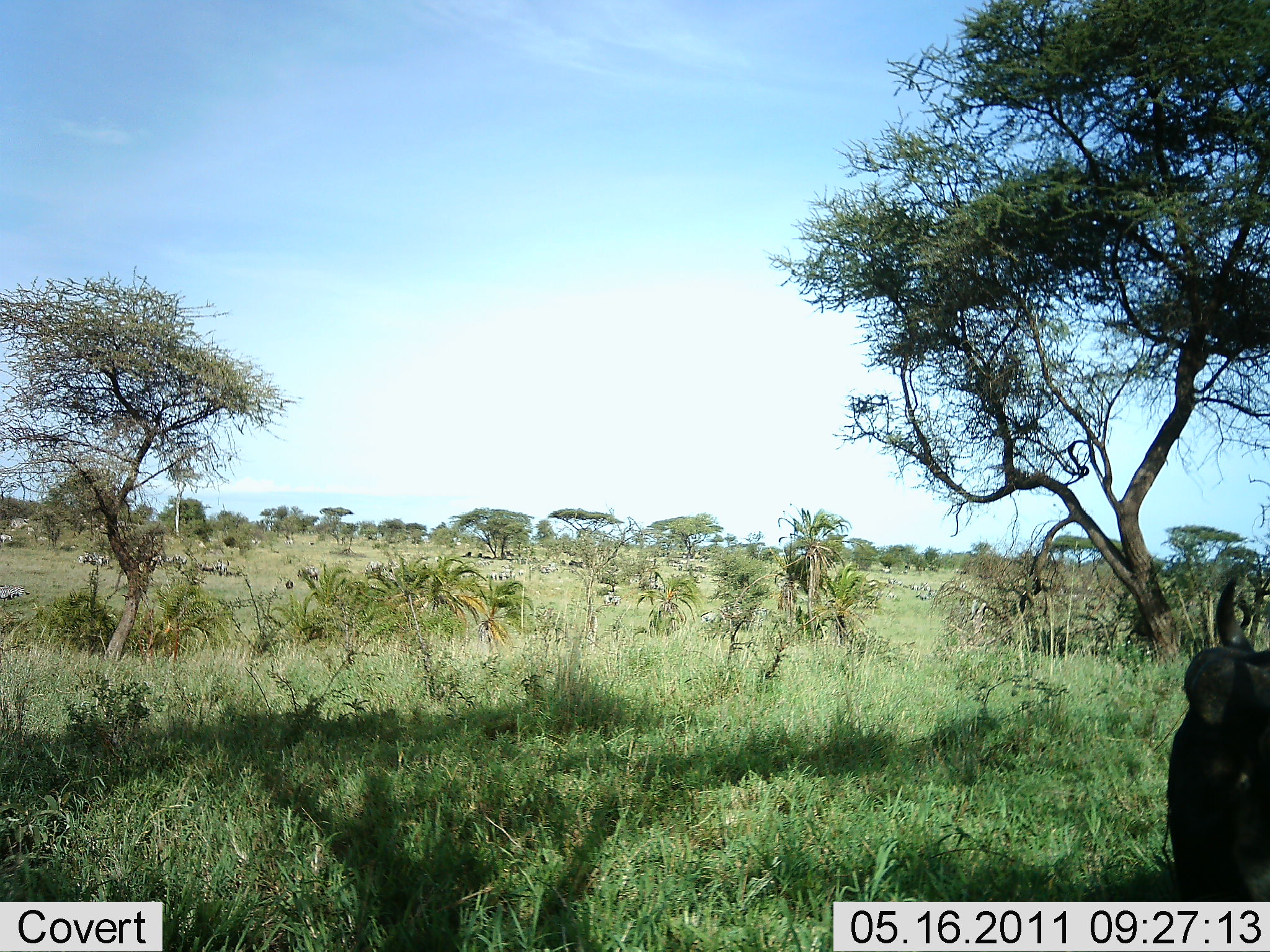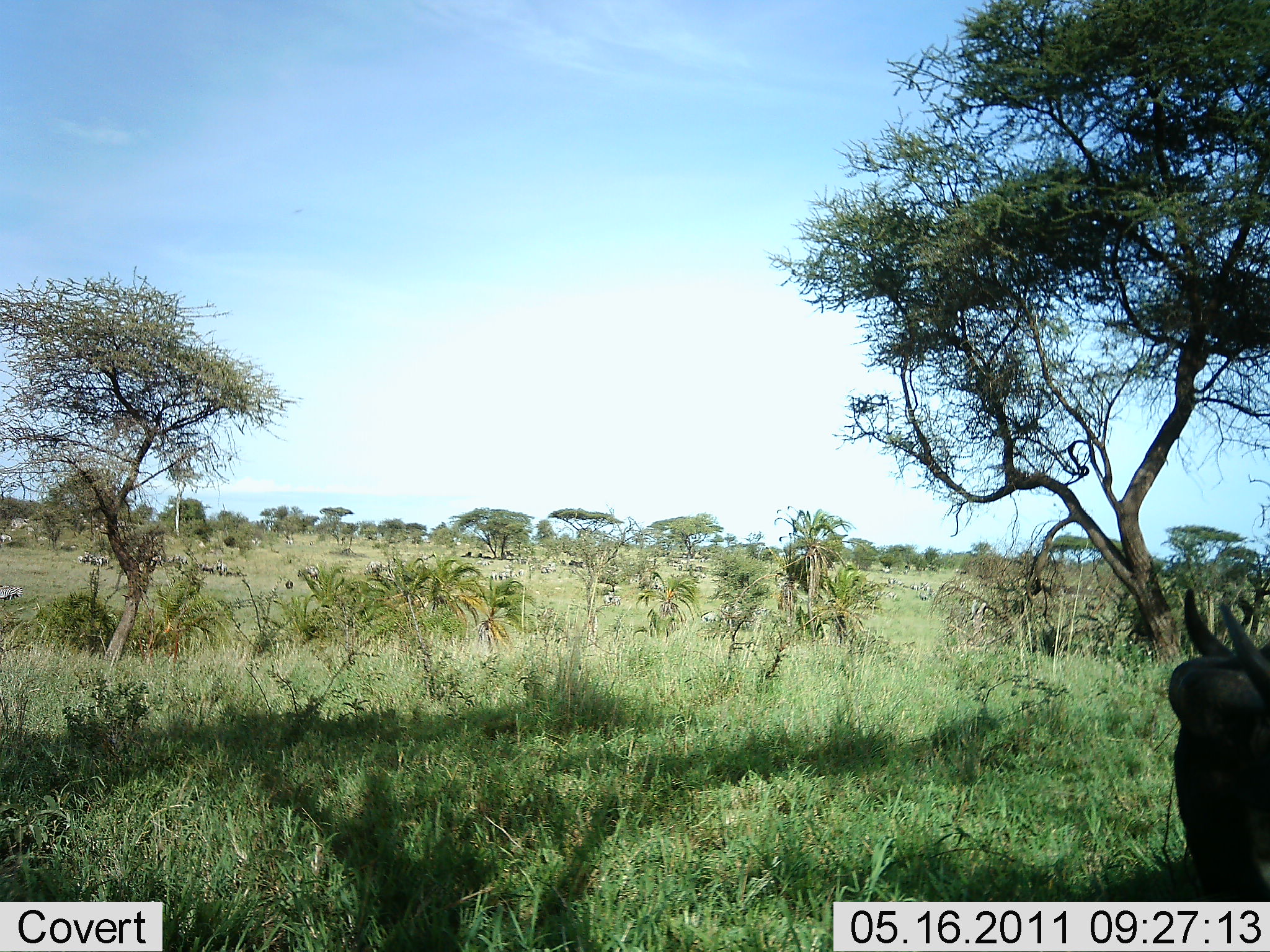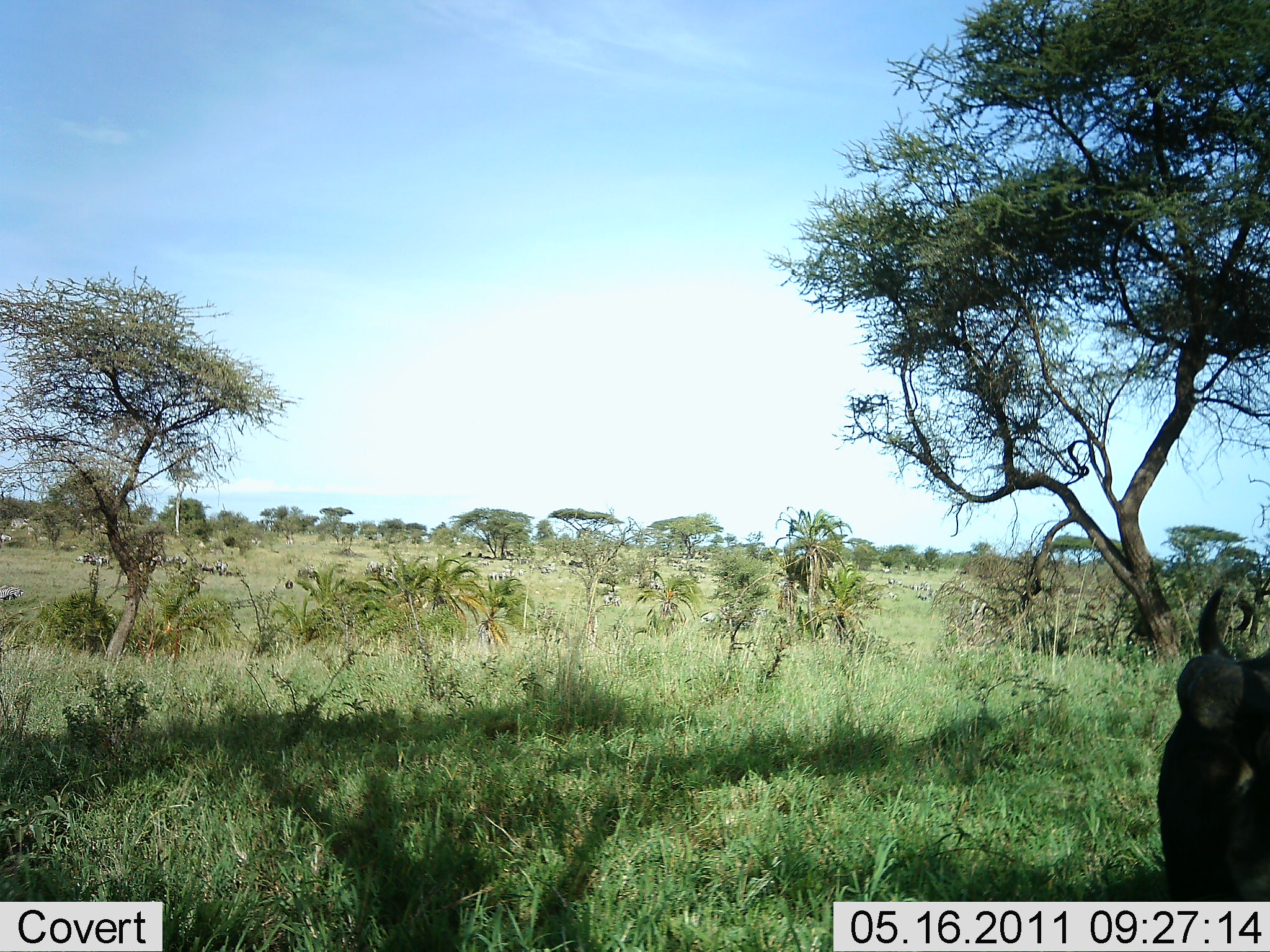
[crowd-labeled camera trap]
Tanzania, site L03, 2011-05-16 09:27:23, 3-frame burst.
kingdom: Animalia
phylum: Chordata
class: Mammalia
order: Artiodactyla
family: Bovidae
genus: Connochaetes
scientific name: Connochaetes taurinus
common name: blue wildebeest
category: wildebeest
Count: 1.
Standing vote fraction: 27%.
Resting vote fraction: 0%.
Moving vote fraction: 0%.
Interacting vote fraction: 0%.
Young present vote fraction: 0%.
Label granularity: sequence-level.